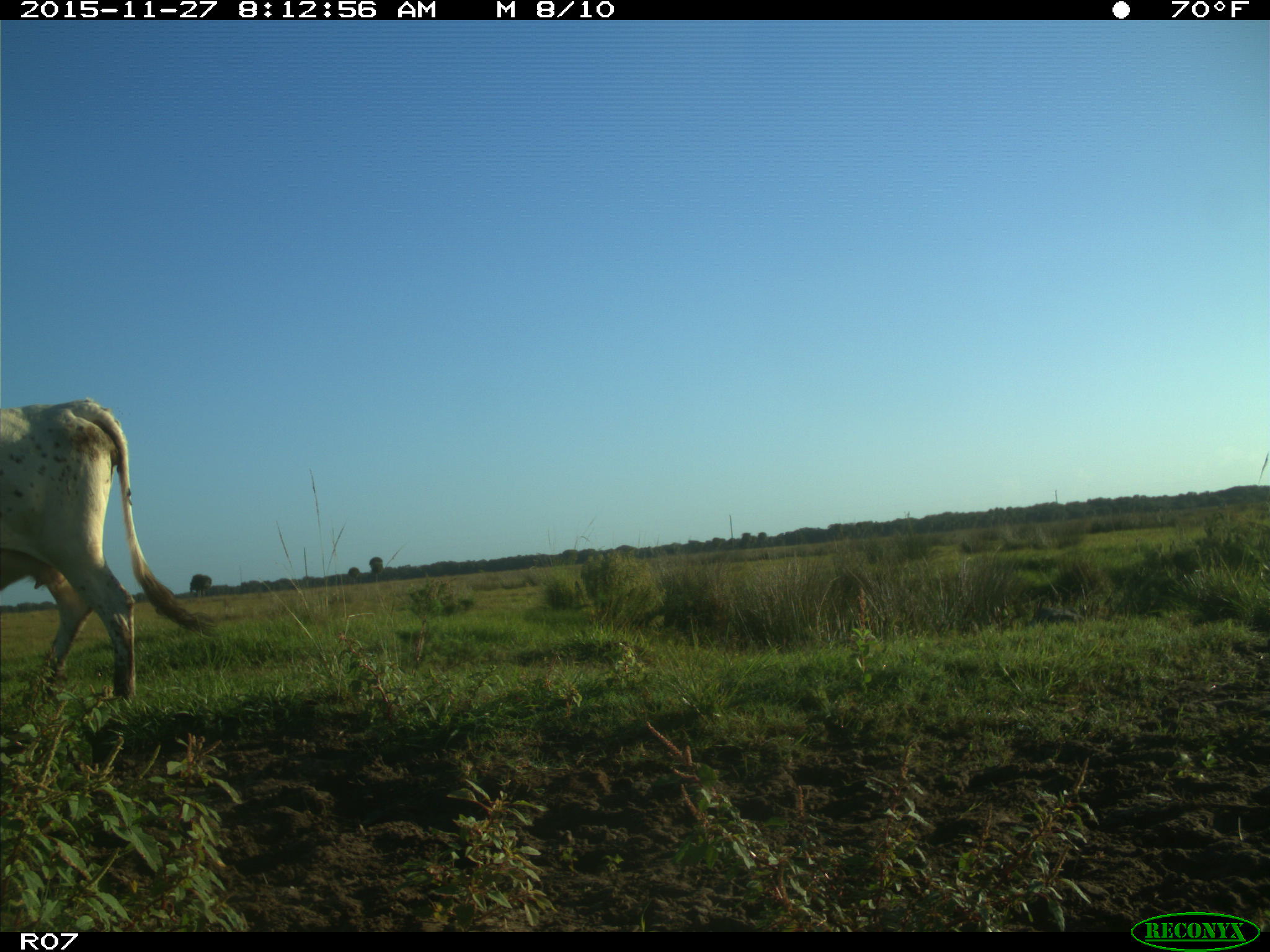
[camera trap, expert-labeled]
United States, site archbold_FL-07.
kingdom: Animalia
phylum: Chordata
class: Mammalia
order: Artiodactyla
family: Bovidae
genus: Bos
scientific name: Bos taurus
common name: domestic cow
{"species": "Bos taurus (domestic cow)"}